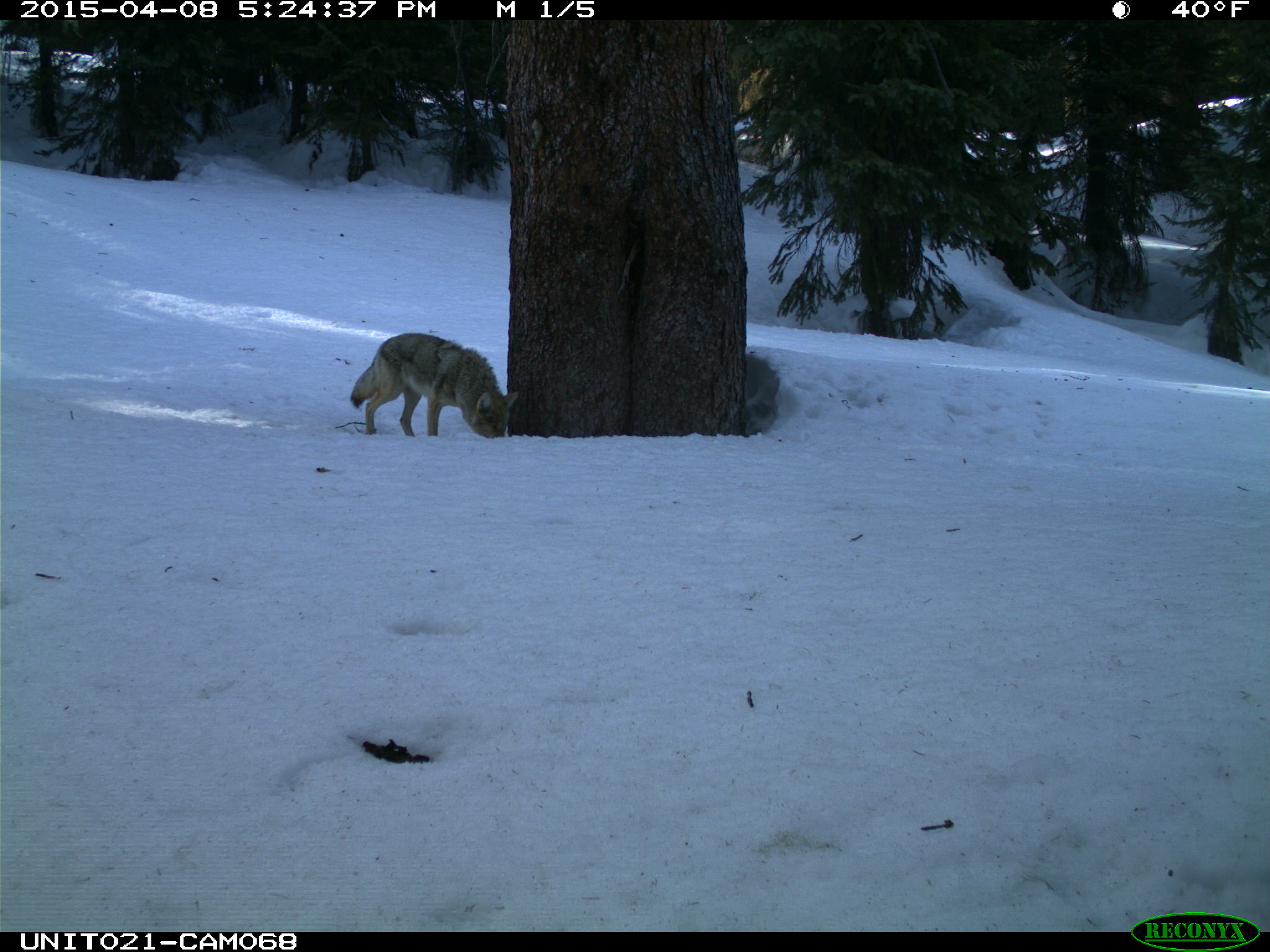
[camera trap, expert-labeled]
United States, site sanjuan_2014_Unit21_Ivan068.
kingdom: Animalia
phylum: Chordata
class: Mammalia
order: Carnivora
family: Canidae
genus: Canis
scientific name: Canis latrans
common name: coyote